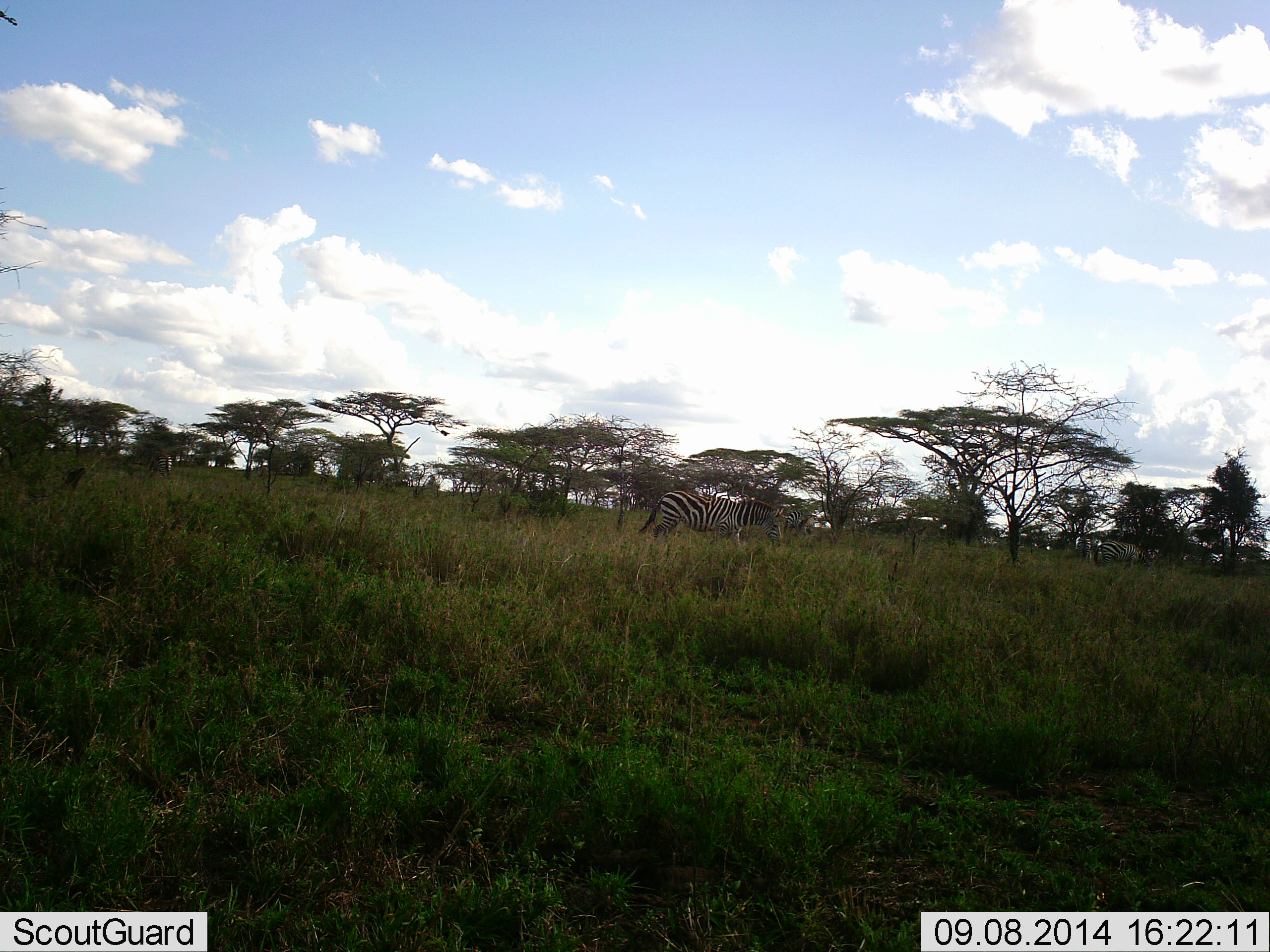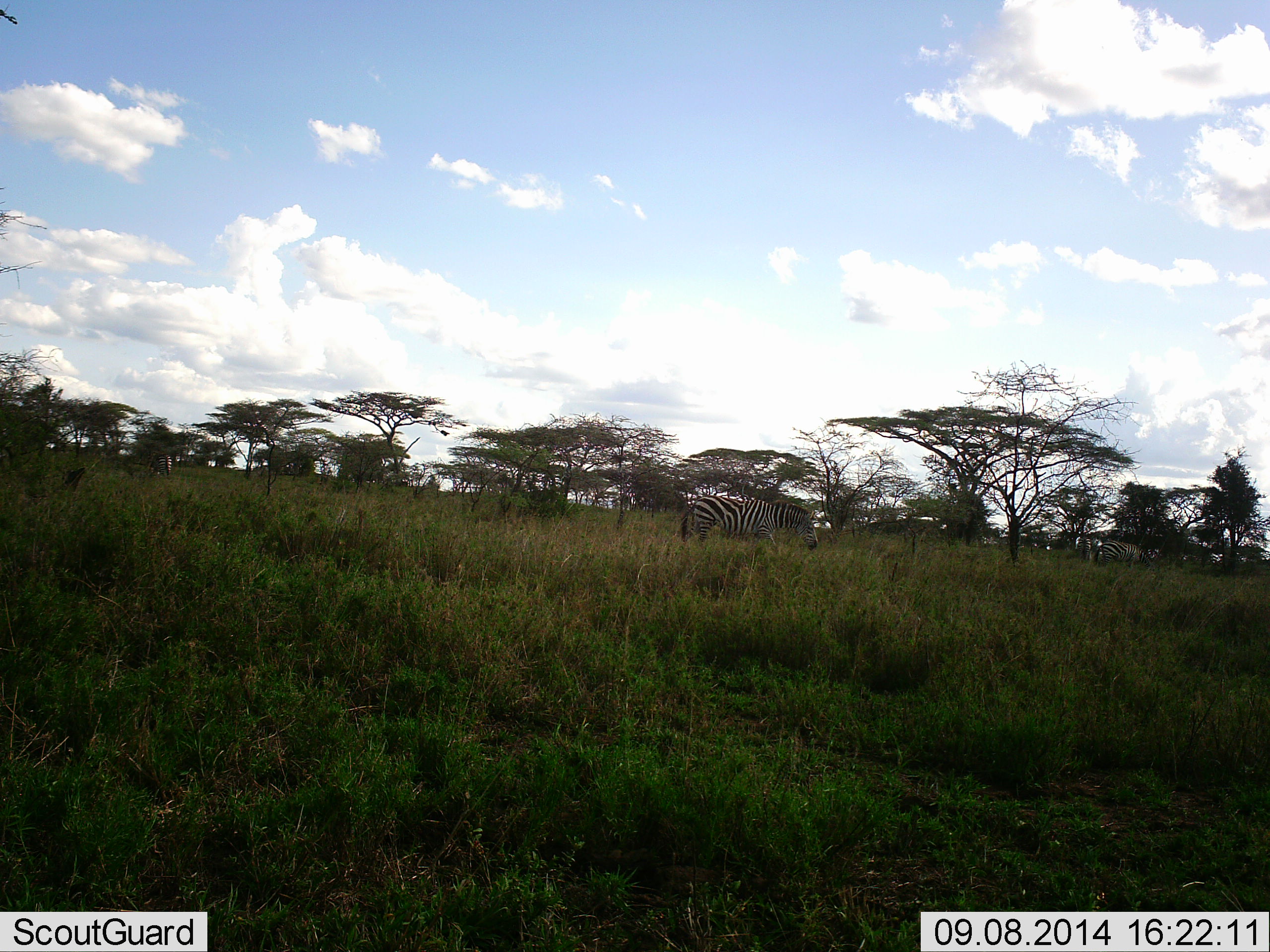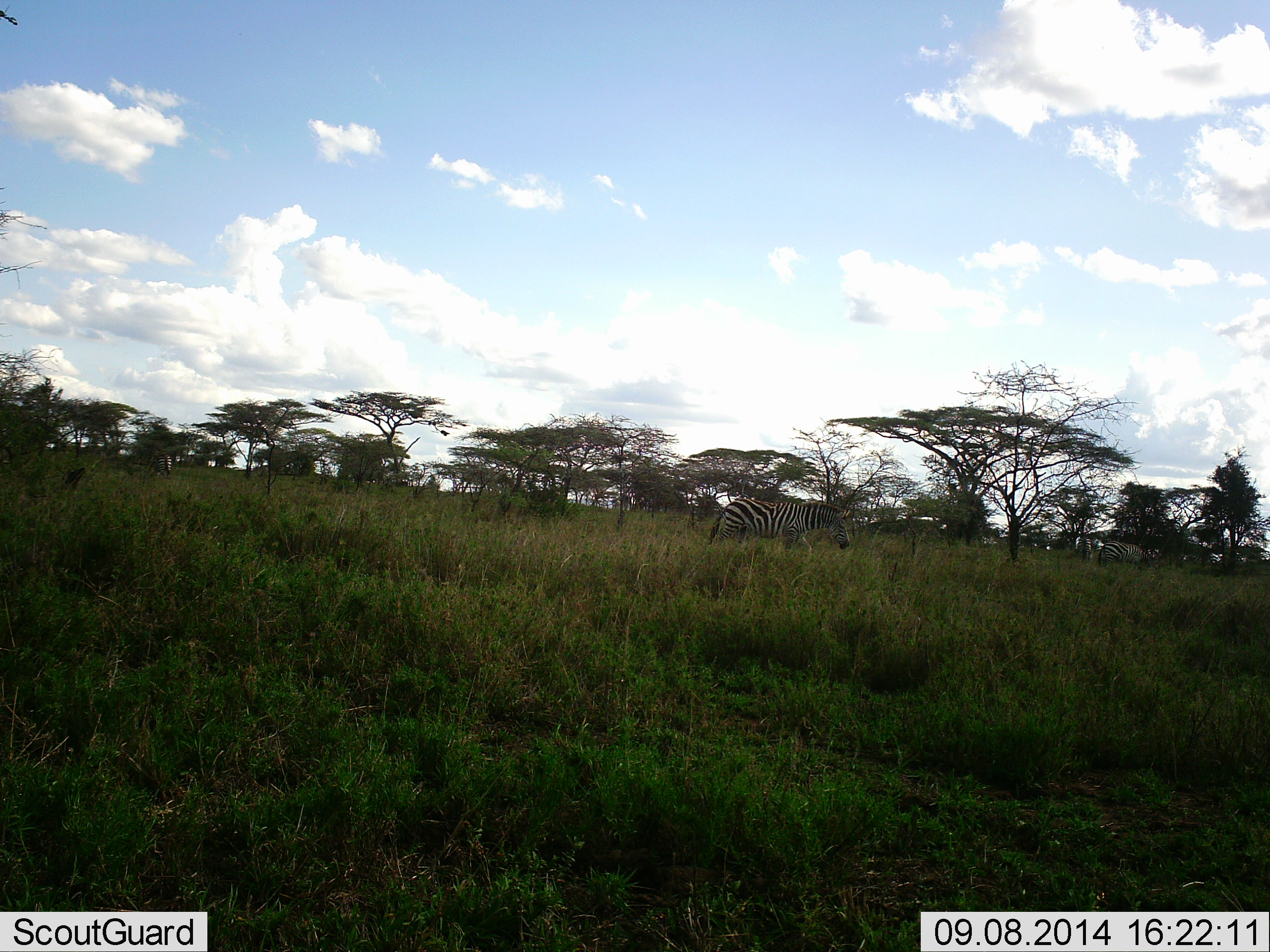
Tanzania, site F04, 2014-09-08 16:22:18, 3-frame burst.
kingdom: Animalia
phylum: Chordata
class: Mammalia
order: Perissodactyla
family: Equidae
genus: Equus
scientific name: Equus quagga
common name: plains zebra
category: zebra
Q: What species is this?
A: Zebra (plains zebra) (Equus quagga).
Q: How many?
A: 2.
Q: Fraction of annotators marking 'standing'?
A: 20%.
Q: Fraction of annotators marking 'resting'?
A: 0%.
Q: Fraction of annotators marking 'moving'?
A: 100%.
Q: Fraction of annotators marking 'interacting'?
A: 0%.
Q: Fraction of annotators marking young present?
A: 0%.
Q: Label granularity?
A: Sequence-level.